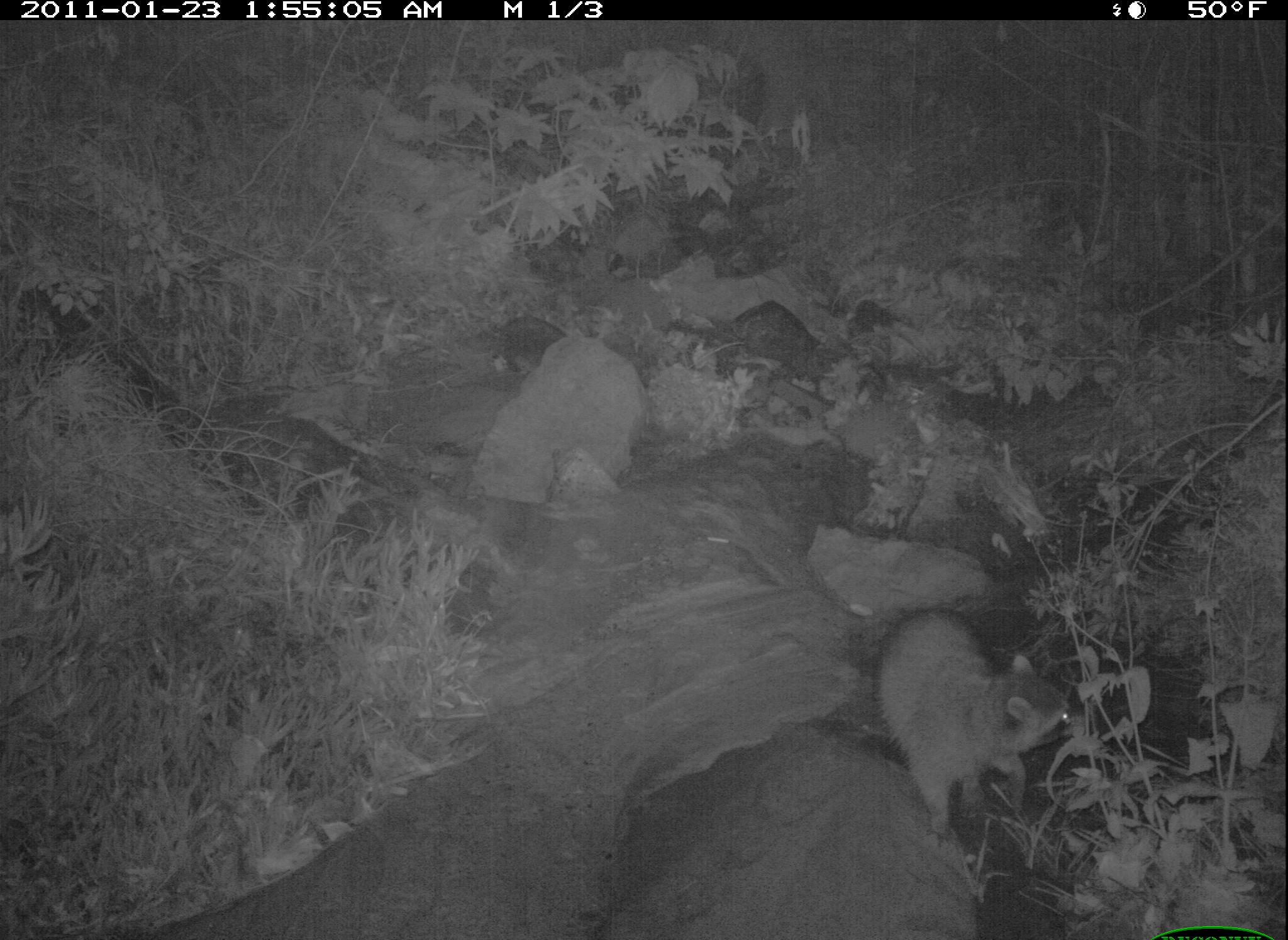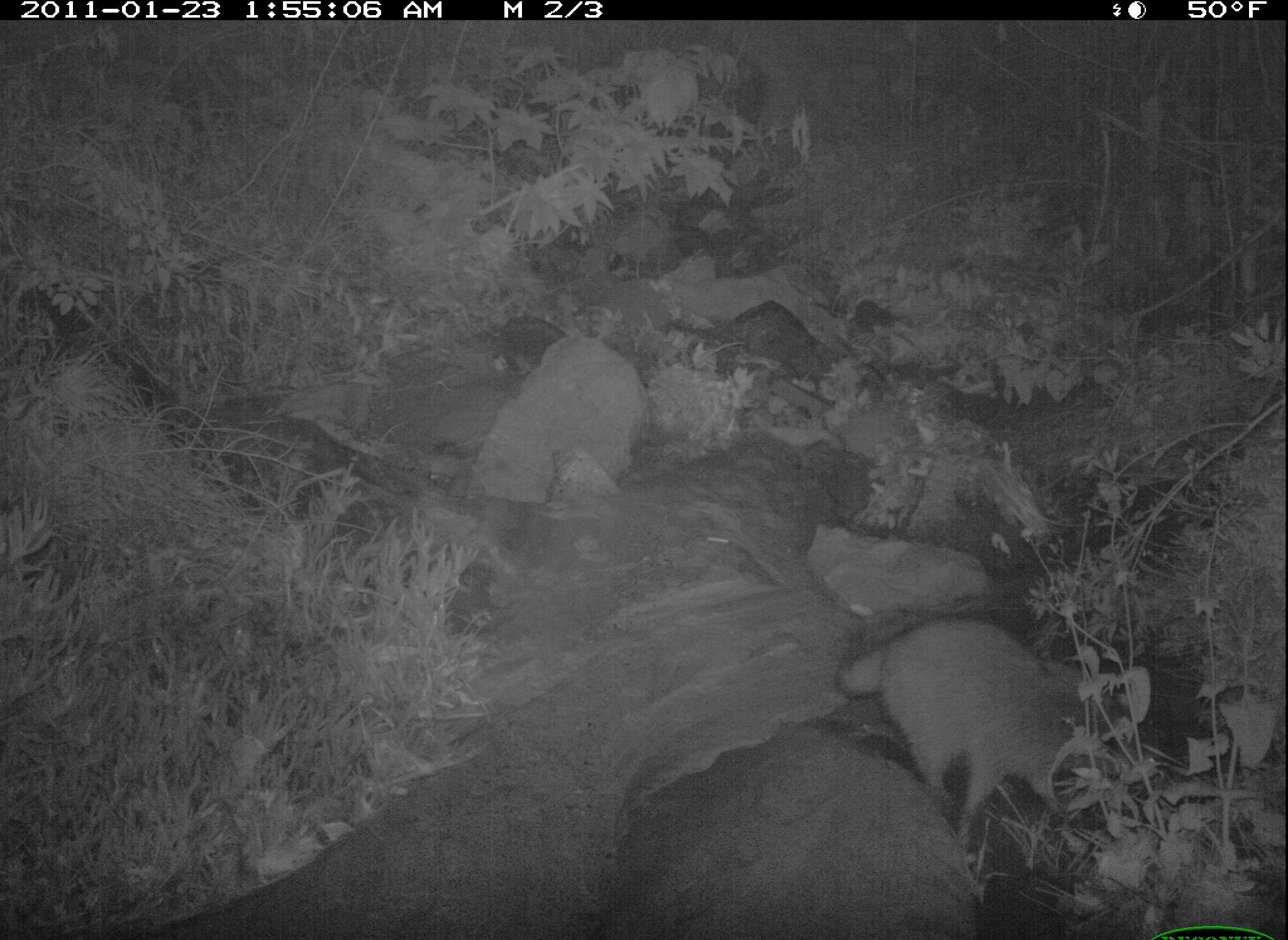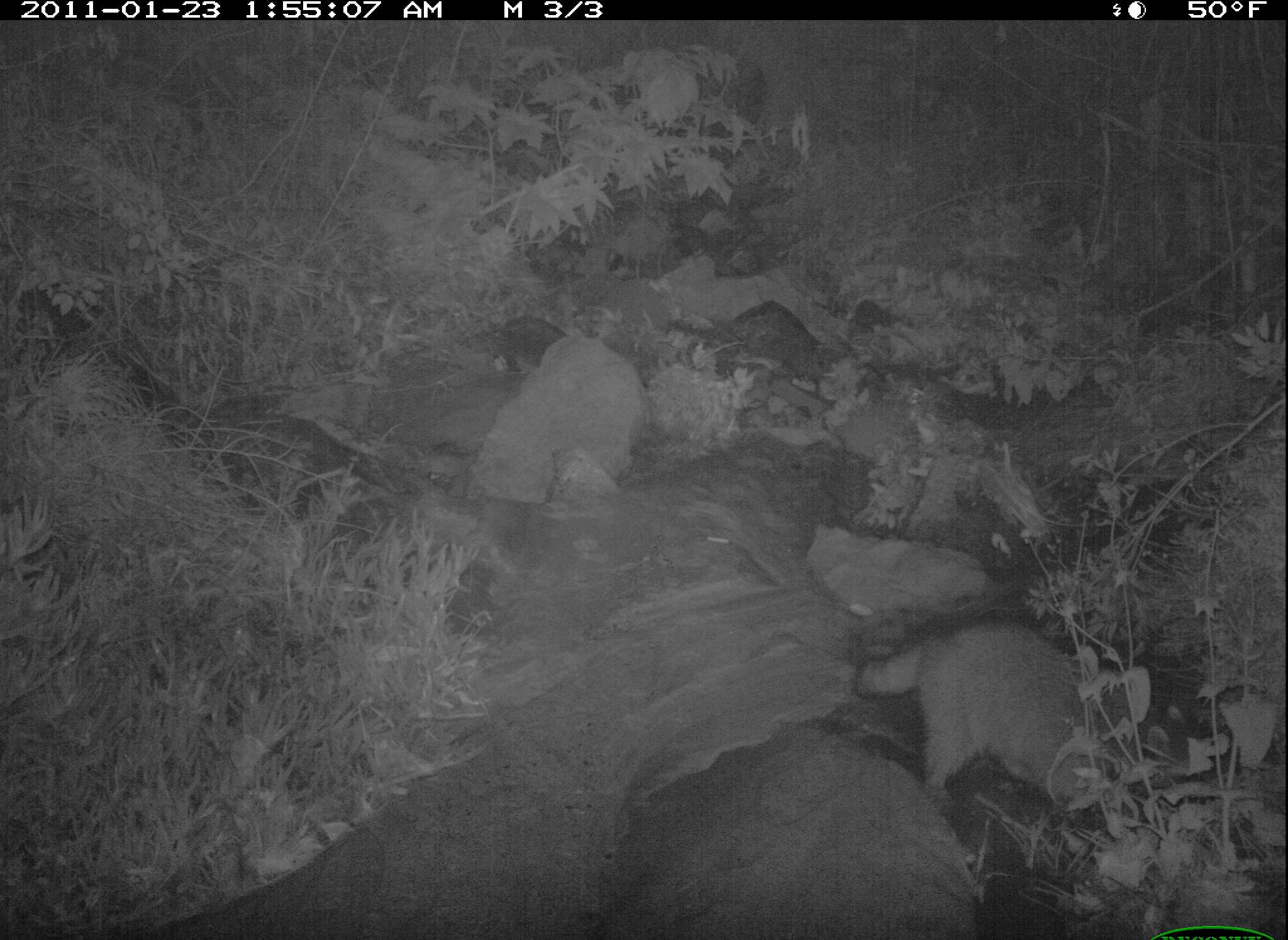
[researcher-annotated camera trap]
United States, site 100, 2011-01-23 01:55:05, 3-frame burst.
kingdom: Animalia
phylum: Chordata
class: Mammalia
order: Carnivora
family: Procyonidae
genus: Procyon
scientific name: Procyon lotor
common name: raccoon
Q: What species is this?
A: Raccoon (Procyon lotor).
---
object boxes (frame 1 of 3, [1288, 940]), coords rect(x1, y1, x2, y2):
raccoon: rect(855, 599, 1075, 838)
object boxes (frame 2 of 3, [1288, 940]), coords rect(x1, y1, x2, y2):
raccoon: rect(826, 610, 1145, 830)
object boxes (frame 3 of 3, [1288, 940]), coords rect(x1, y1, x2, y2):
raccoon: rect(882, 607, 1162, 838)